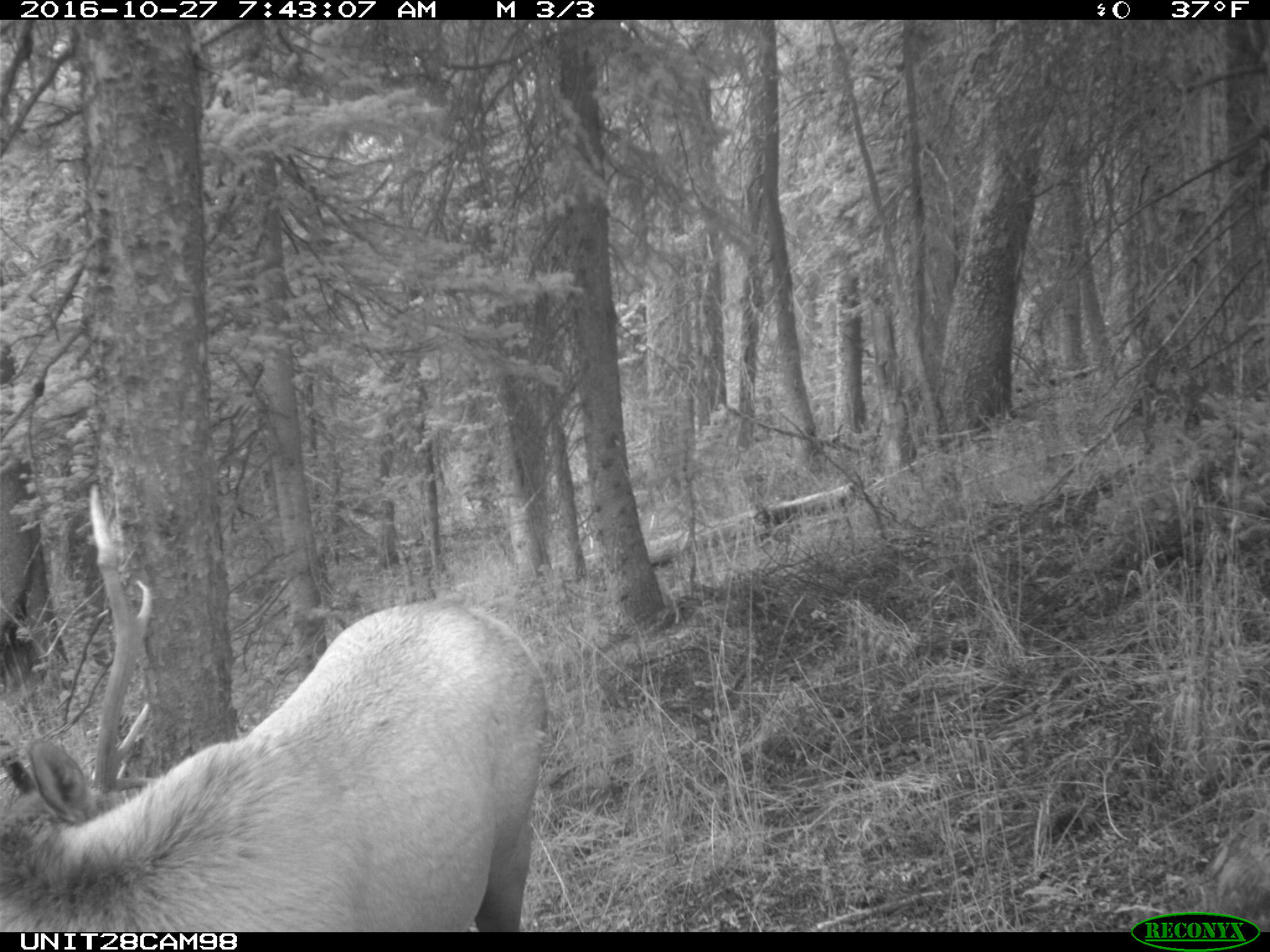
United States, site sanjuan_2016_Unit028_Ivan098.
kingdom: Animalia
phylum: Chordata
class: Mammalia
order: Artiodactyla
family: Cervidae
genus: Cervus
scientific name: Cervus elaphus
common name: red deer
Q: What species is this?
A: Cervus elaphus (red deer).